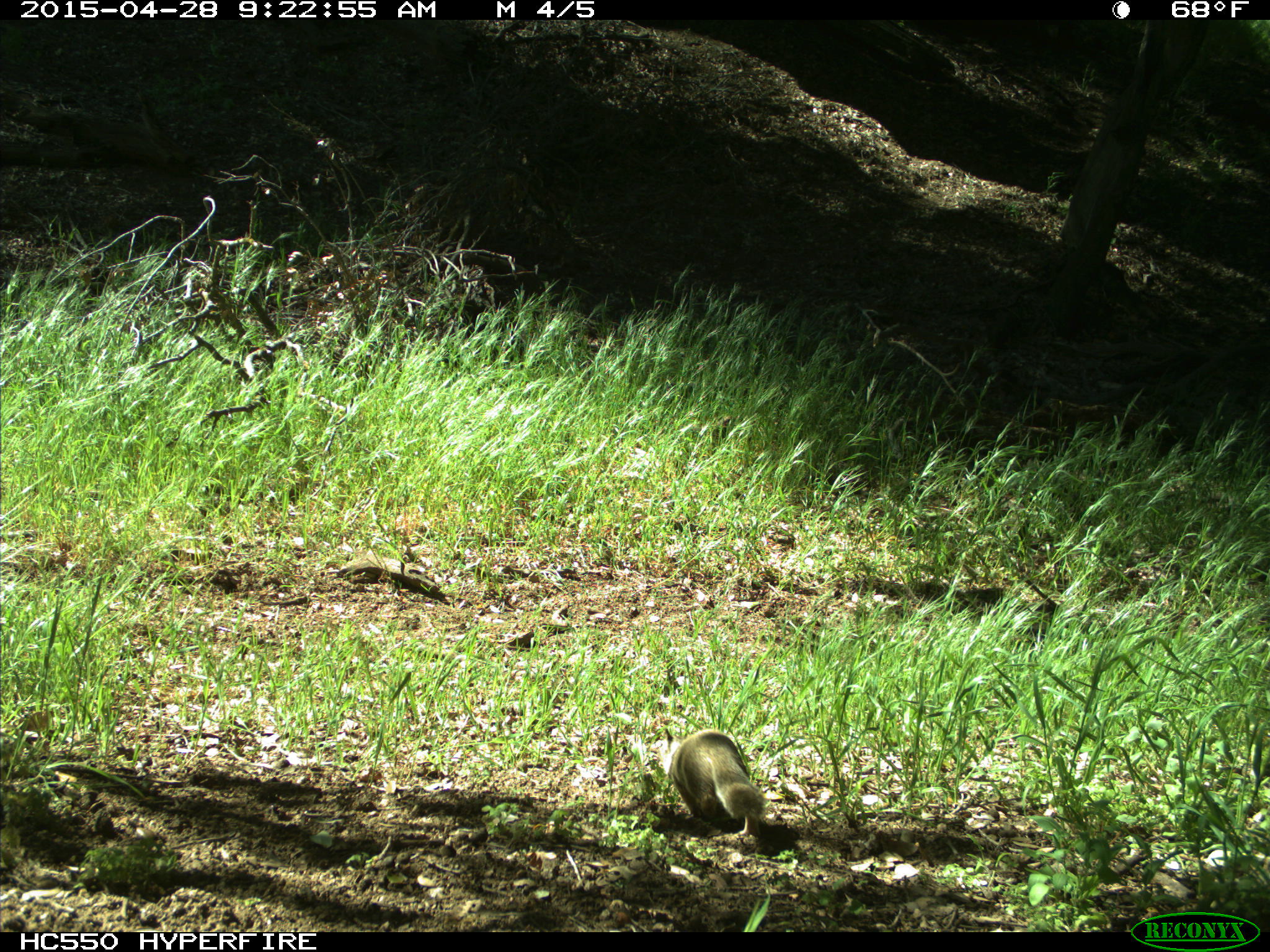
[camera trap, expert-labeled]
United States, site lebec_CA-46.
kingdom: Animalia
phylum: Chordata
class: Mammalia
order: Rodentia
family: Sciuridae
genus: Otospermophilus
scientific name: Otospermophilus beecheyi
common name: california ground squirrel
Otospermophilus beecheyi (california ground squirrel).